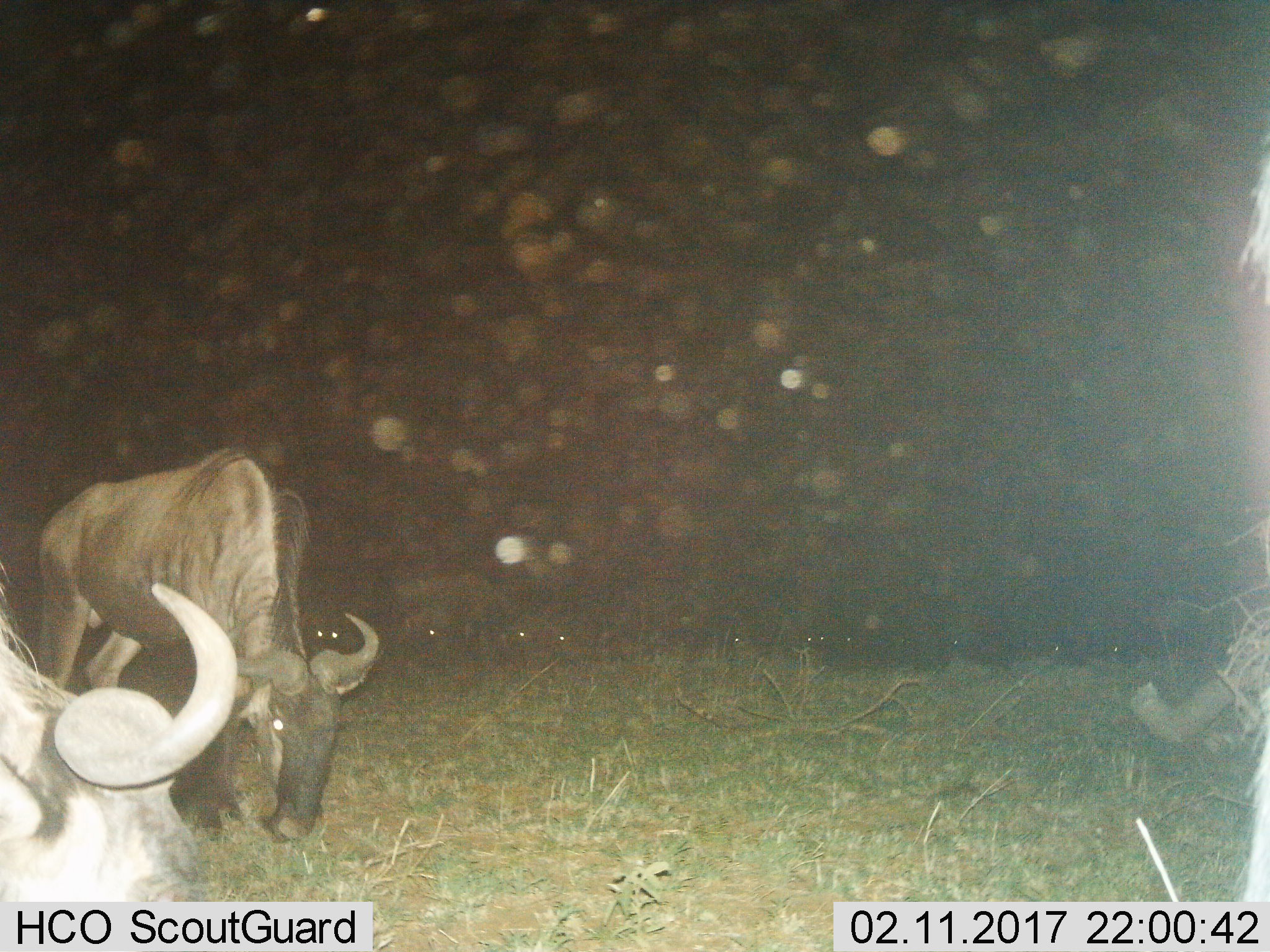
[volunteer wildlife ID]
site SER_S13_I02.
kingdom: Animalia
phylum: Chordata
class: Mammalia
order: Artiodactyla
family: Bovidae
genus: Connochaetes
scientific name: Connochaetes taurinus taurinus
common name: blue wildebeest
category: wildebeestblue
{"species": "wildebeestblue (blue wildebeest) (Connochaetes taurinus taurinus)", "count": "3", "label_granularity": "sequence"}